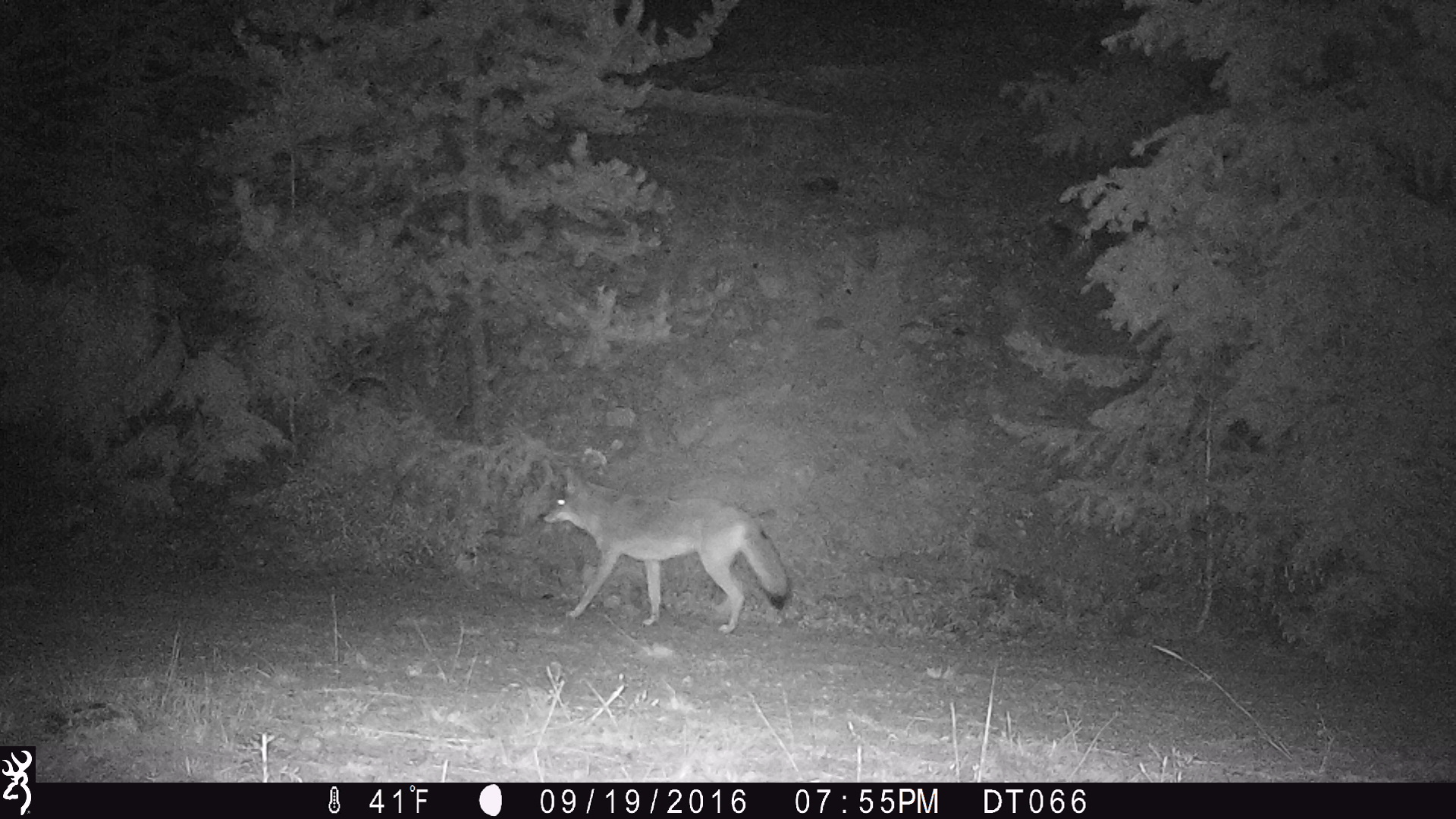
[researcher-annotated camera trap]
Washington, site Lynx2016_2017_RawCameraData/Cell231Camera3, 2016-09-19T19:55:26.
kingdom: Animalia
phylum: Chordata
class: Mammalia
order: Carnivora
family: Canidae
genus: Canis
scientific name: Canis latrans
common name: coyote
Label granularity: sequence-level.